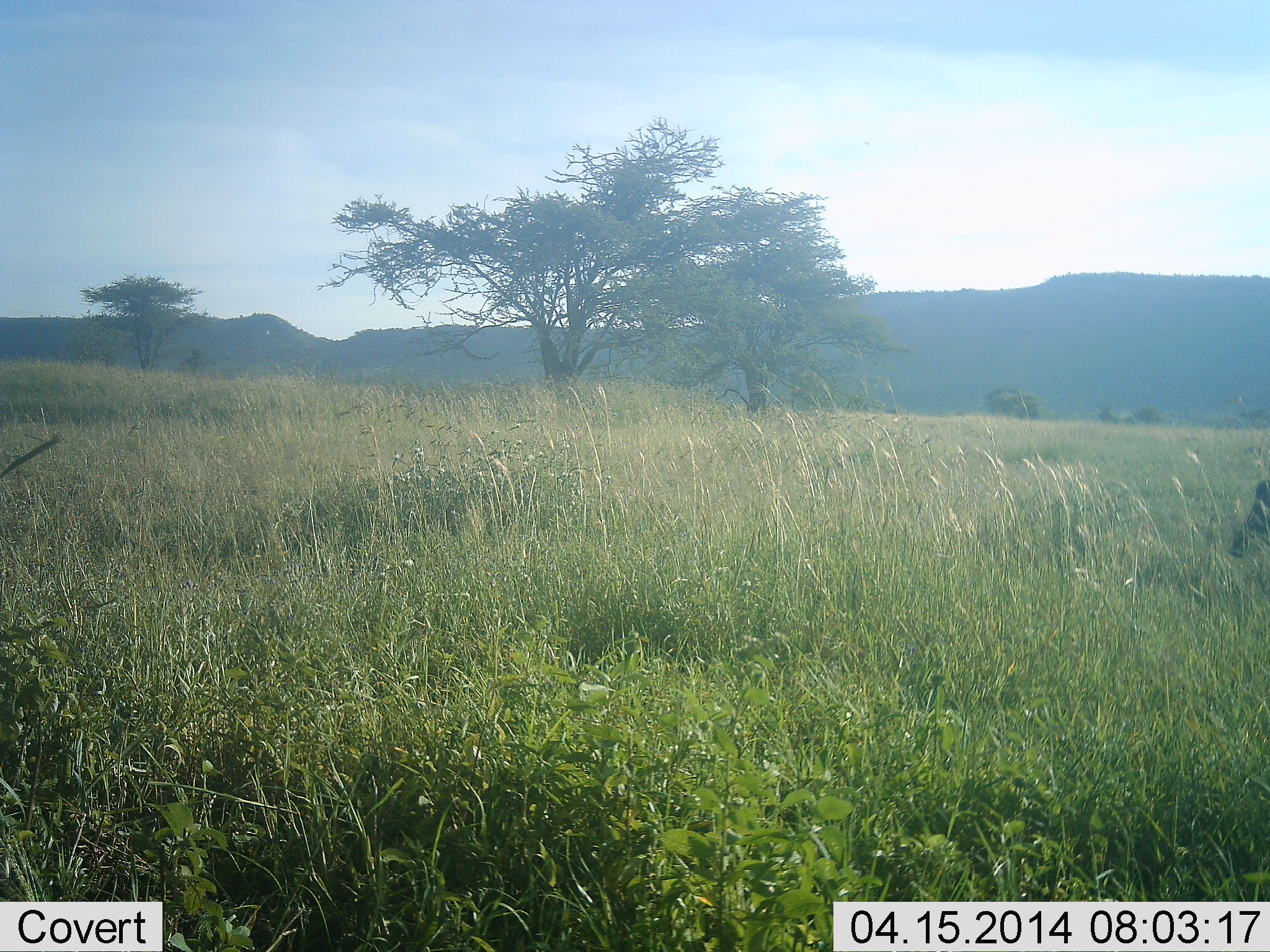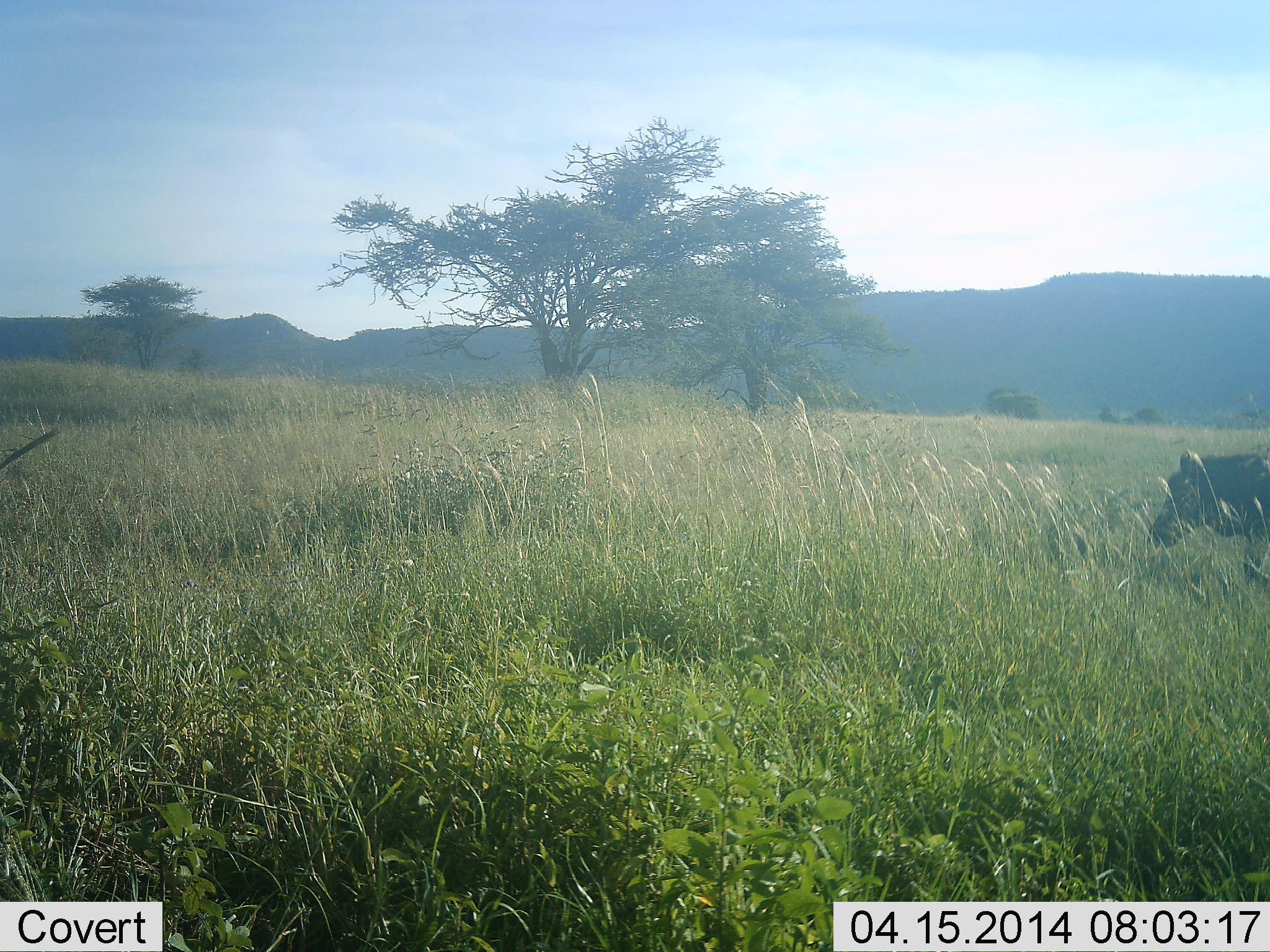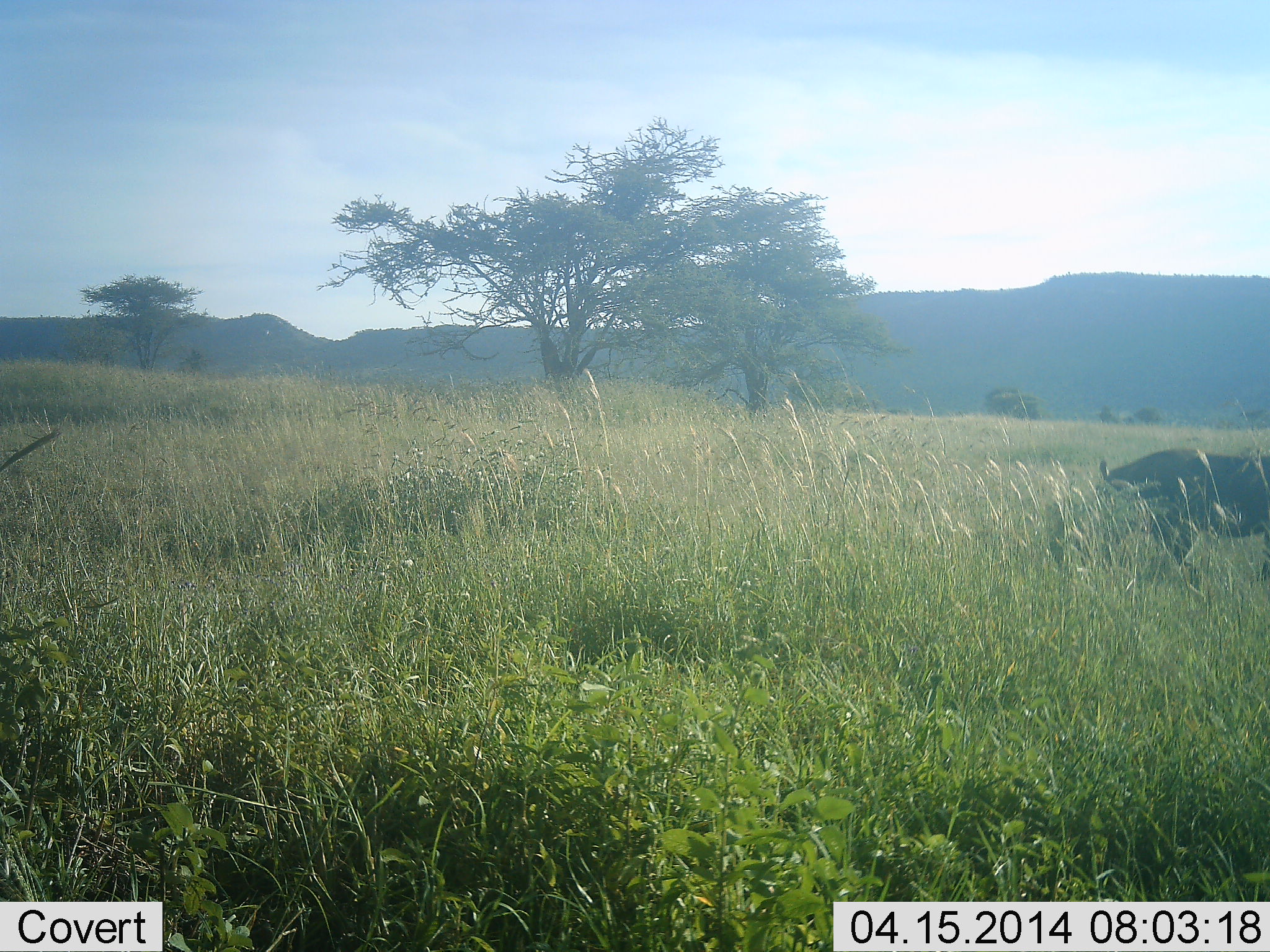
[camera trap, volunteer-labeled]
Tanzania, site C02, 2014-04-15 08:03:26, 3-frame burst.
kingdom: Animalia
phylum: Chordata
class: Mammalia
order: Artiodactyla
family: Suidae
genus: Phacochoerus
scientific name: Phacochoerus africanus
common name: warthog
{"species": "warthog (Phacochoerus africanus)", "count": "1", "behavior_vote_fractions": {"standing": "0%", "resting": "0%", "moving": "100%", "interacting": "0%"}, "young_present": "0%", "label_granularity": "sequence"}